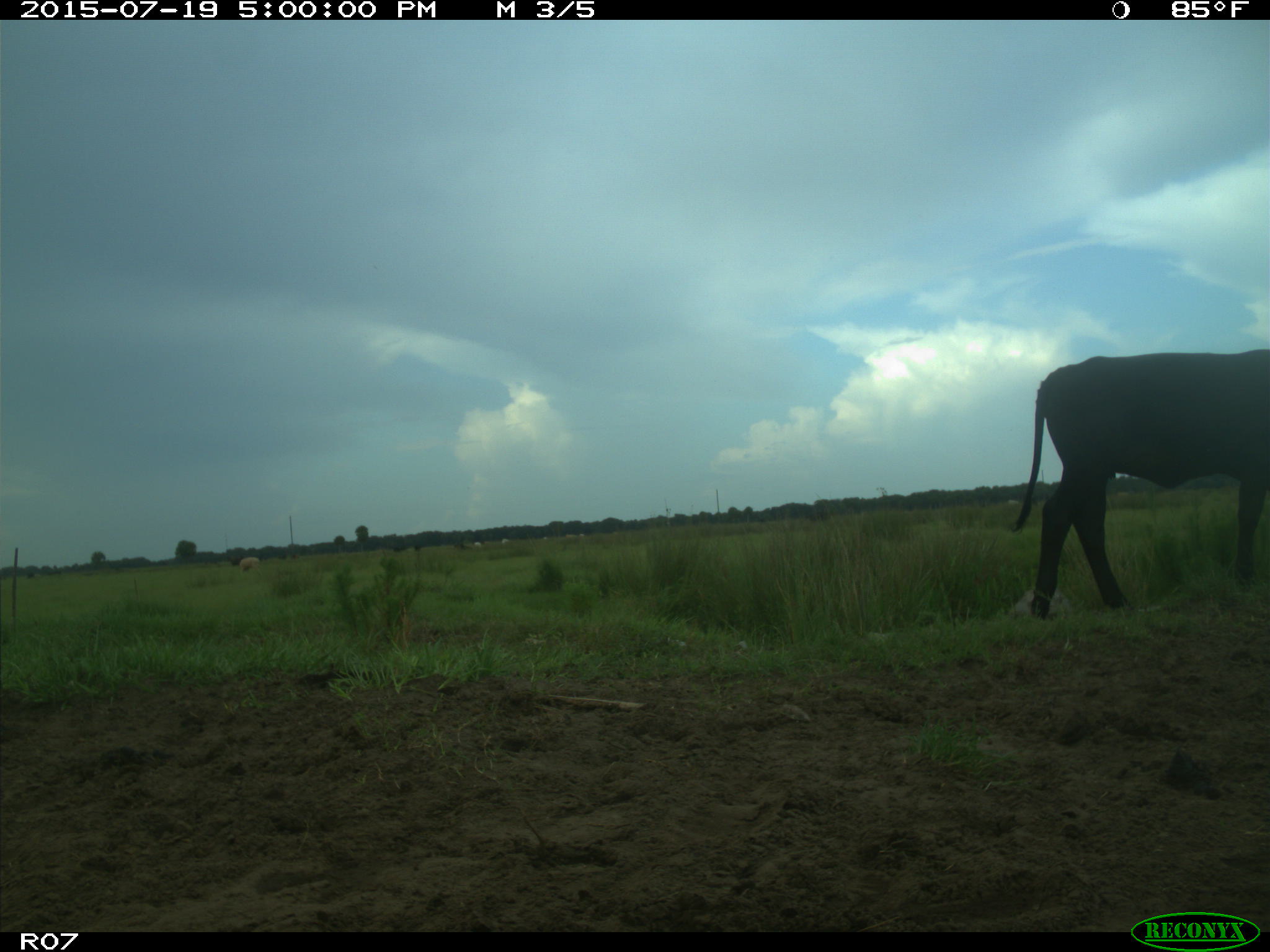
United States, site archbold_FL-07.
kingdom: Animalia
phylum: Chordata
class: Mammalia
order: Artiodactyla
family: Bovidae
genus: Bos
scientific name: Bos taurus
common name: domestic cow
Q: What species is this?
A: Bos taurus (domestic cow).